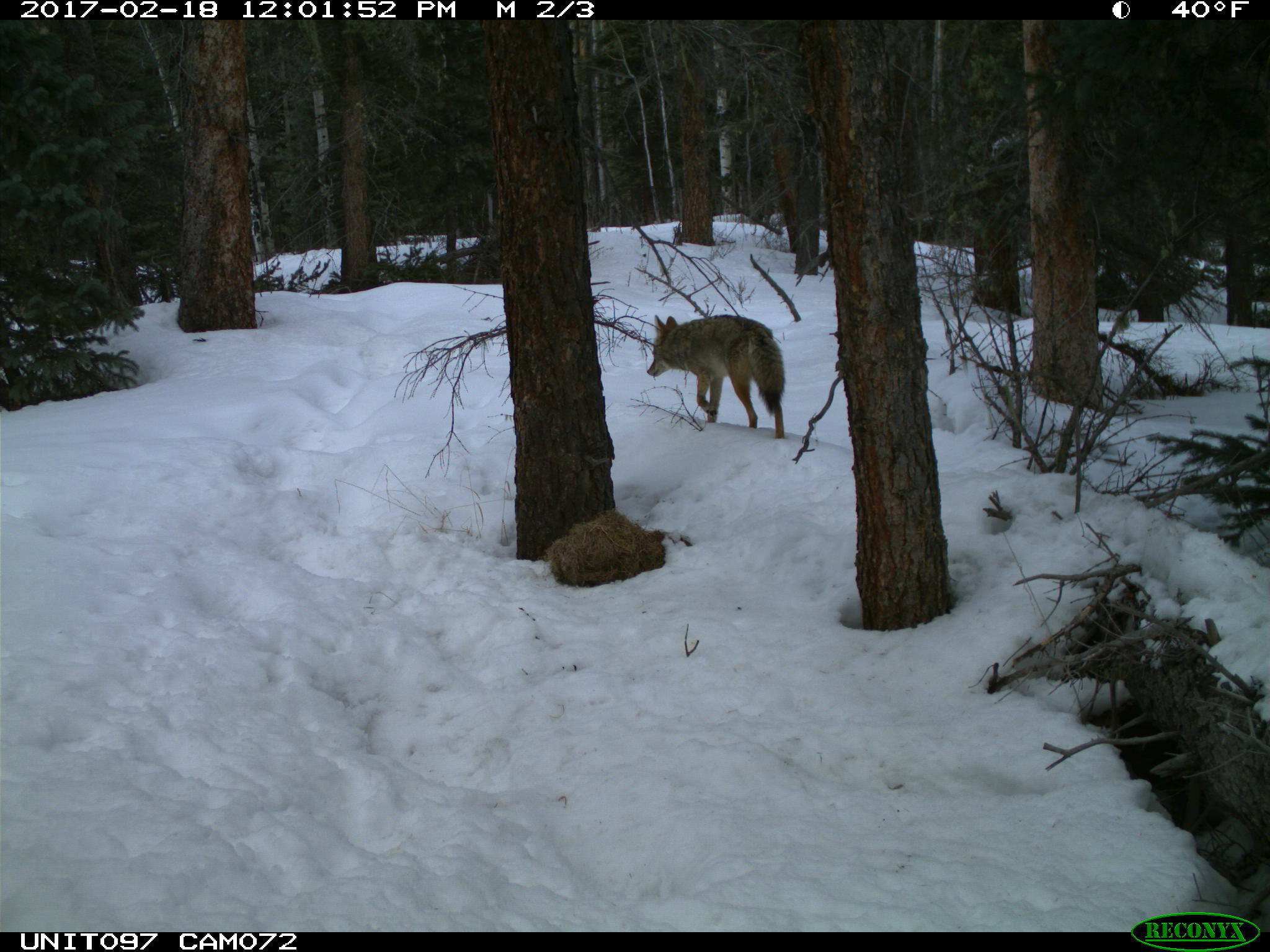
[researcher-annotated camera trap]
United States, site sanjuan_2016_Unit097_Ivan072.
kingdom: Animalia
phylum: Chordata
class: Mammalia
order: Carnivora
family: Canidae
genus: Canis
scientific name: Canis latrans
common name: coyote